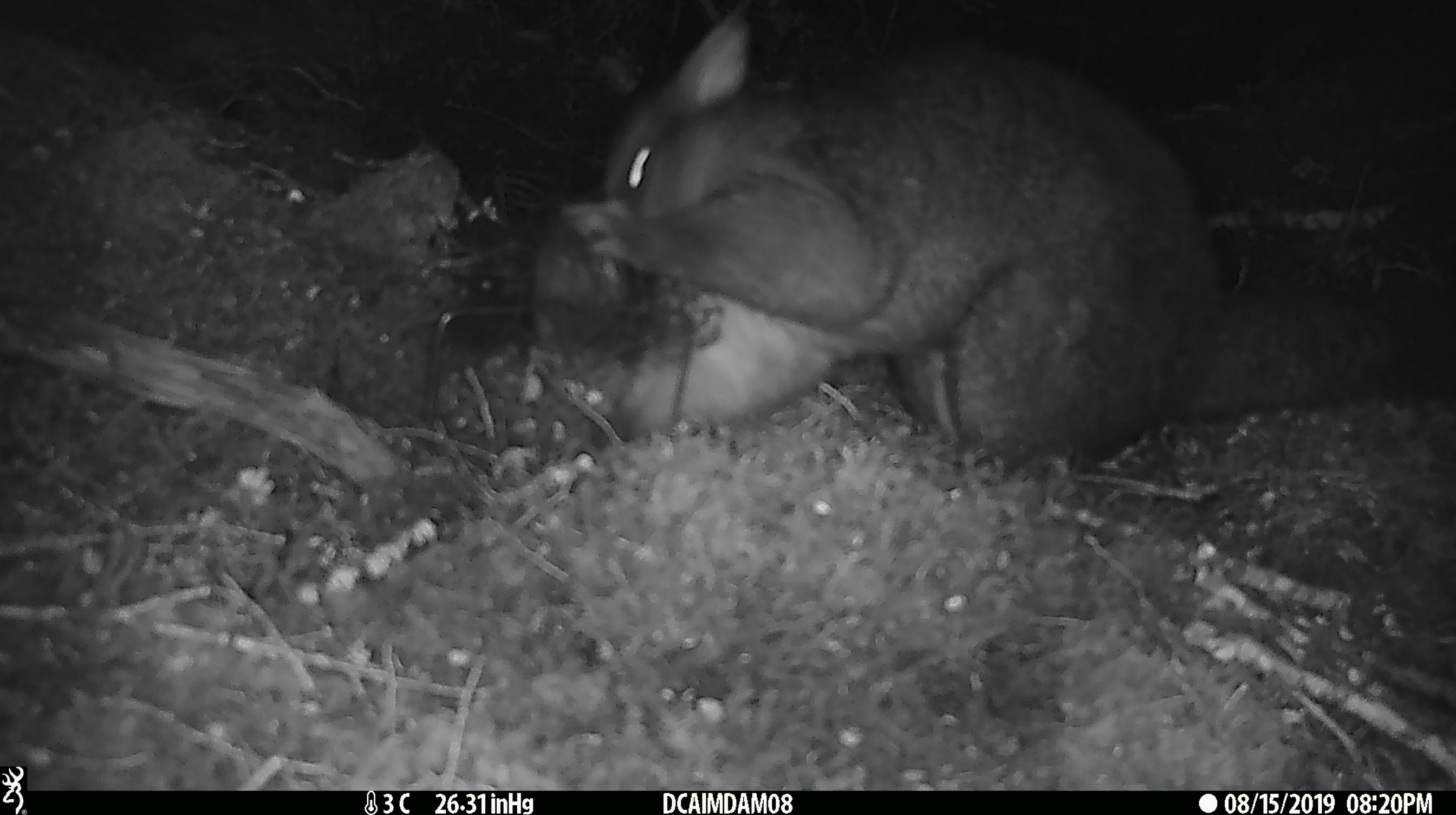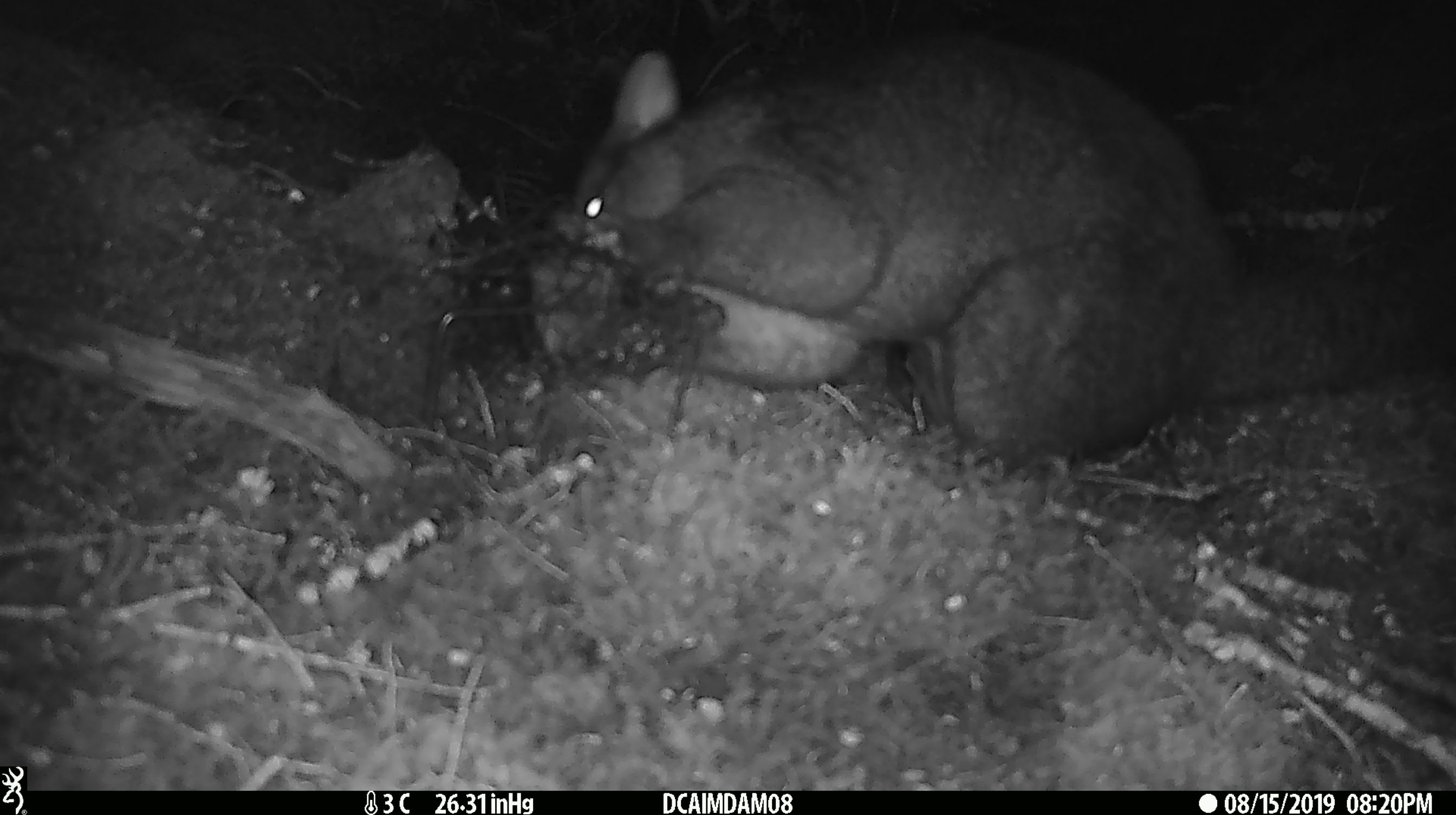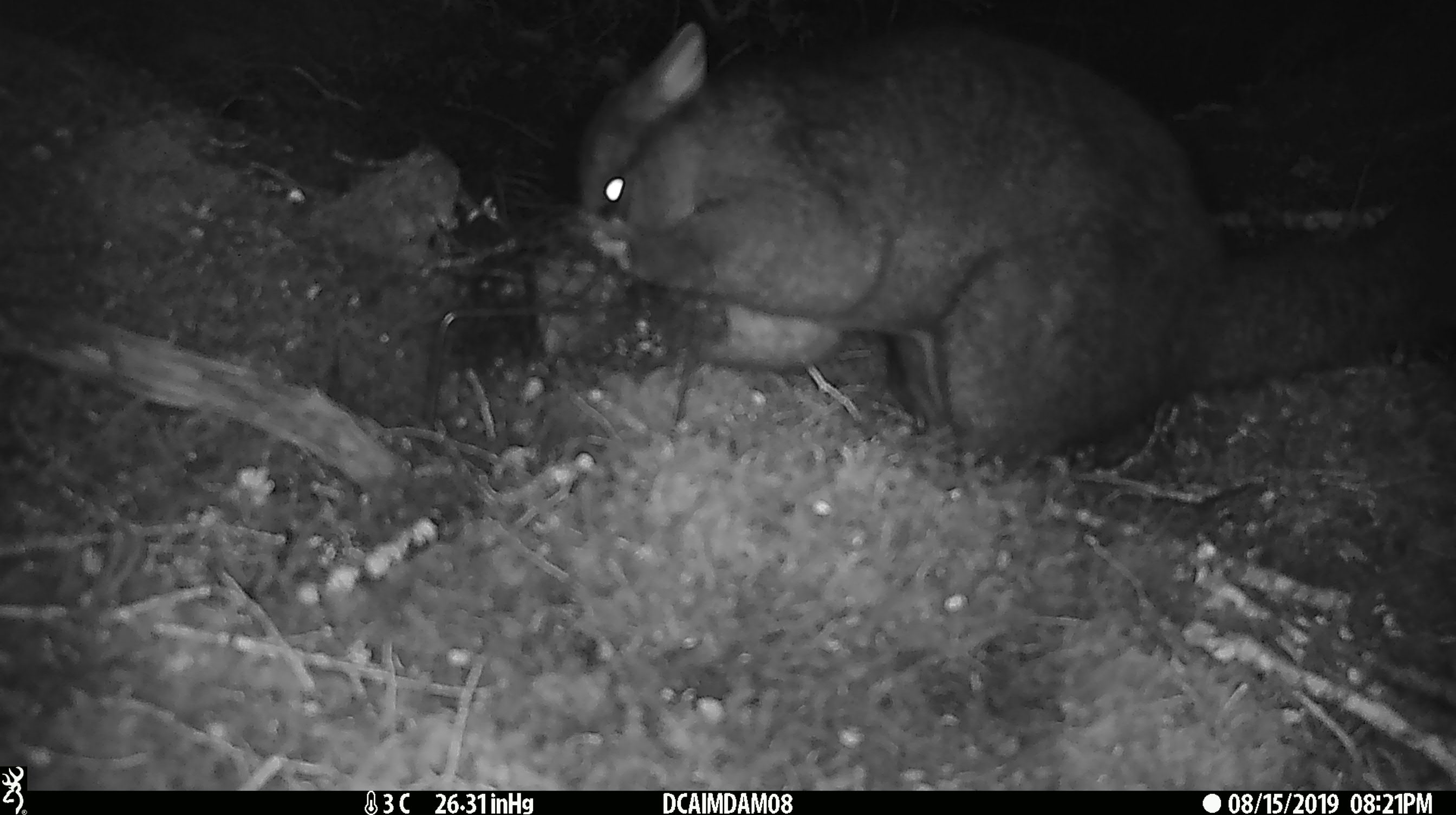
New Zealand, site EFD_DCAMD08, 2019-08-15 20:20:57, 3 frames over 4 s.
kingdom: Animalia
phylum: Chordata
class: Mammalia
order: Diprotodontia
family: Phalangeridae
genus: Trichosurus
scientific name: Trichosurus vulpecula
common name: common brushtail possum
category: possum